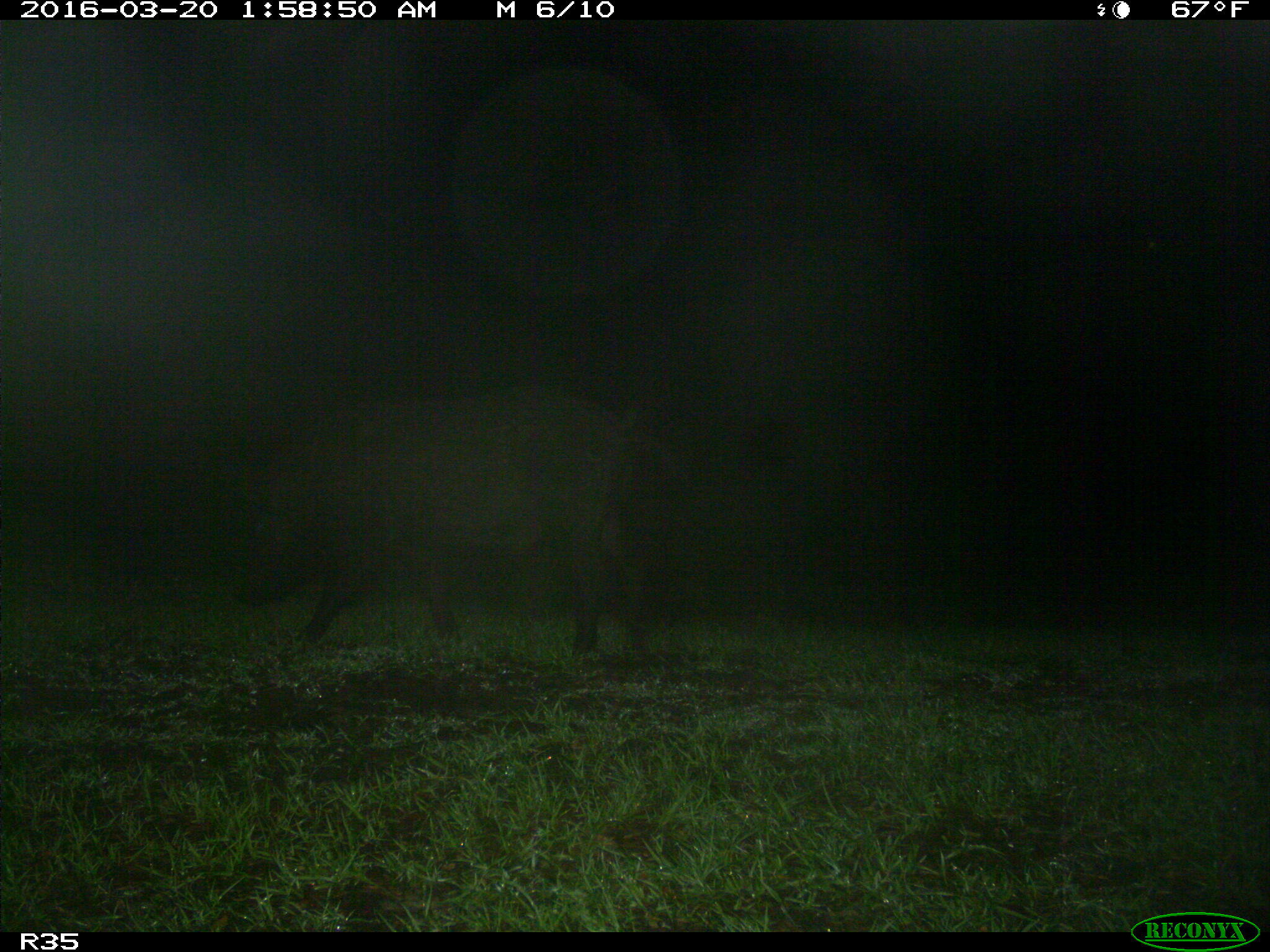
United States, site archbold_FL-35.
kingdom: Animalia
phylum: Chordata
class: Mammalia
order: Artiodactyla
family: Suidae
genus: Sus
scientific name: Sus scrofa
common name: wild boar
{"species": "Sus scrofa (wild boar)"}